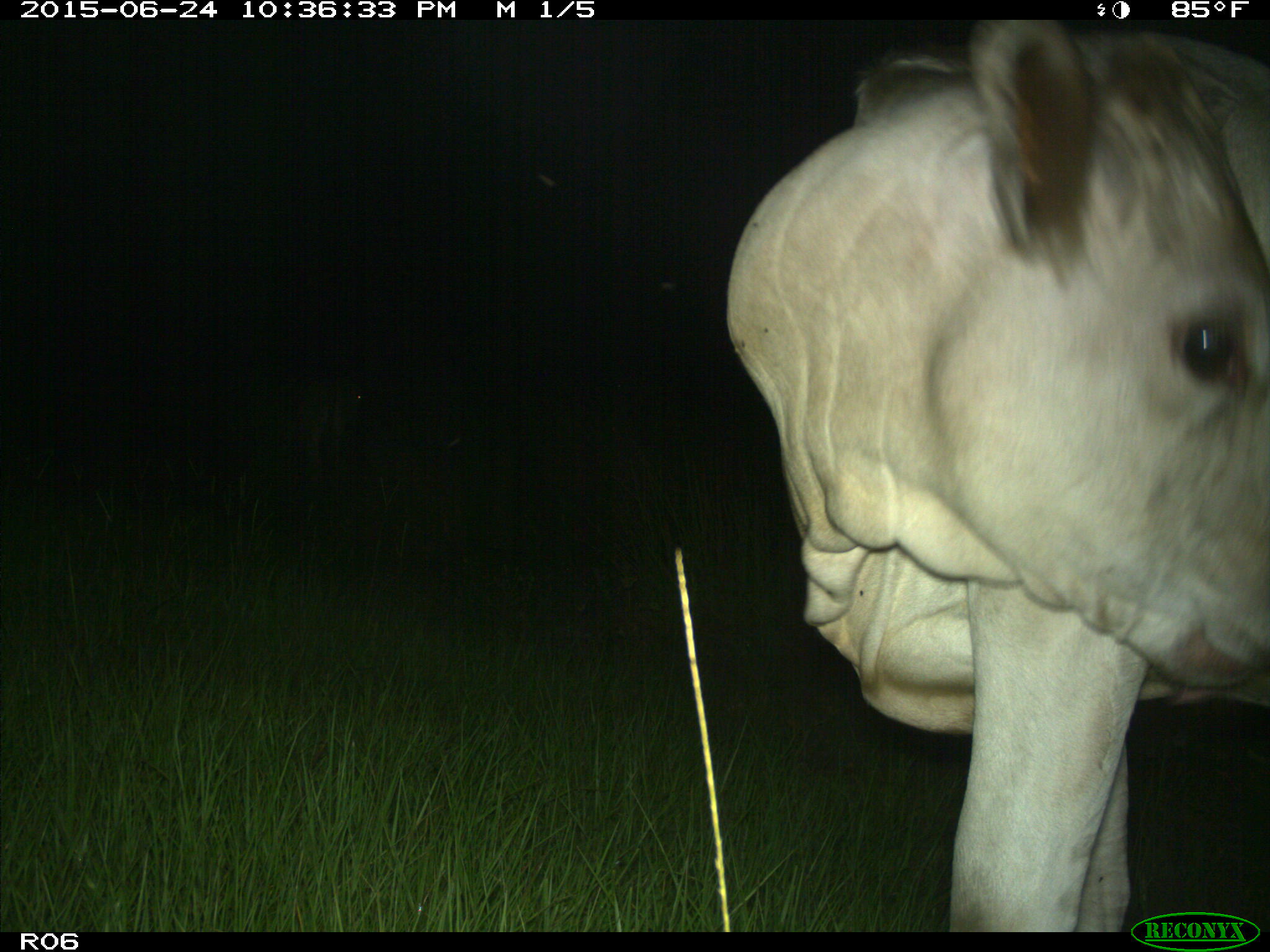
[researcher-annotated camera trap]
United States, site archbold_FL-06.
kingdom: Animalia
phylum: Chordata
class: Mammalia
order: Artiodactyla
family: Bovidae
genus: Bos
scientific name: Bos taurus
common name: domestic cow